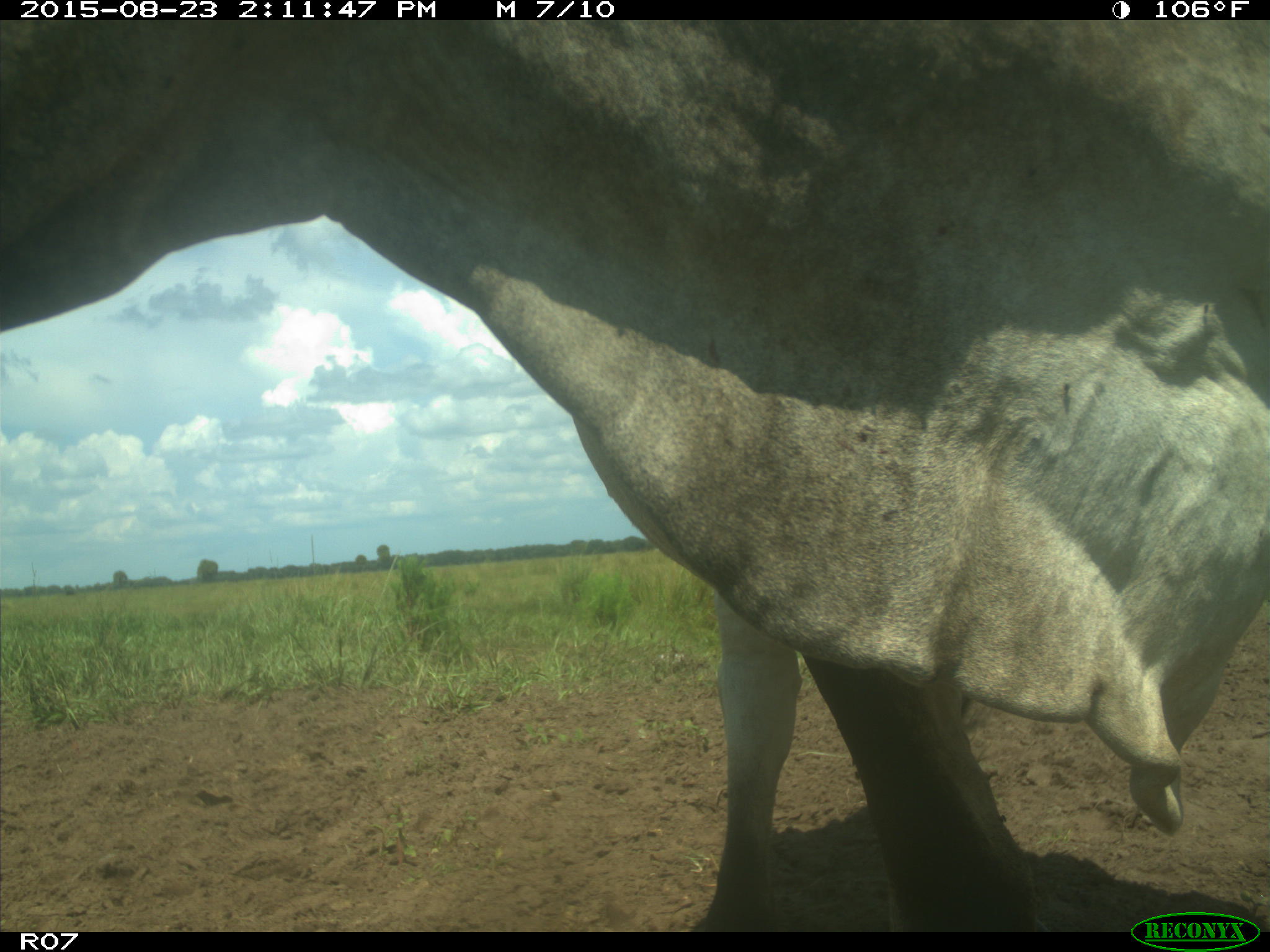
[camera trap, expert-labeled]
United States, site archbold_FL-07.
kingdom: Animalia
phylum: Chordata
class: Mammalia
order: Artiodactyla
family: Bovidae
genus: Bos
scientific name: Bos taurus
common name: domestic cow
Bos taurus (domestic cow).